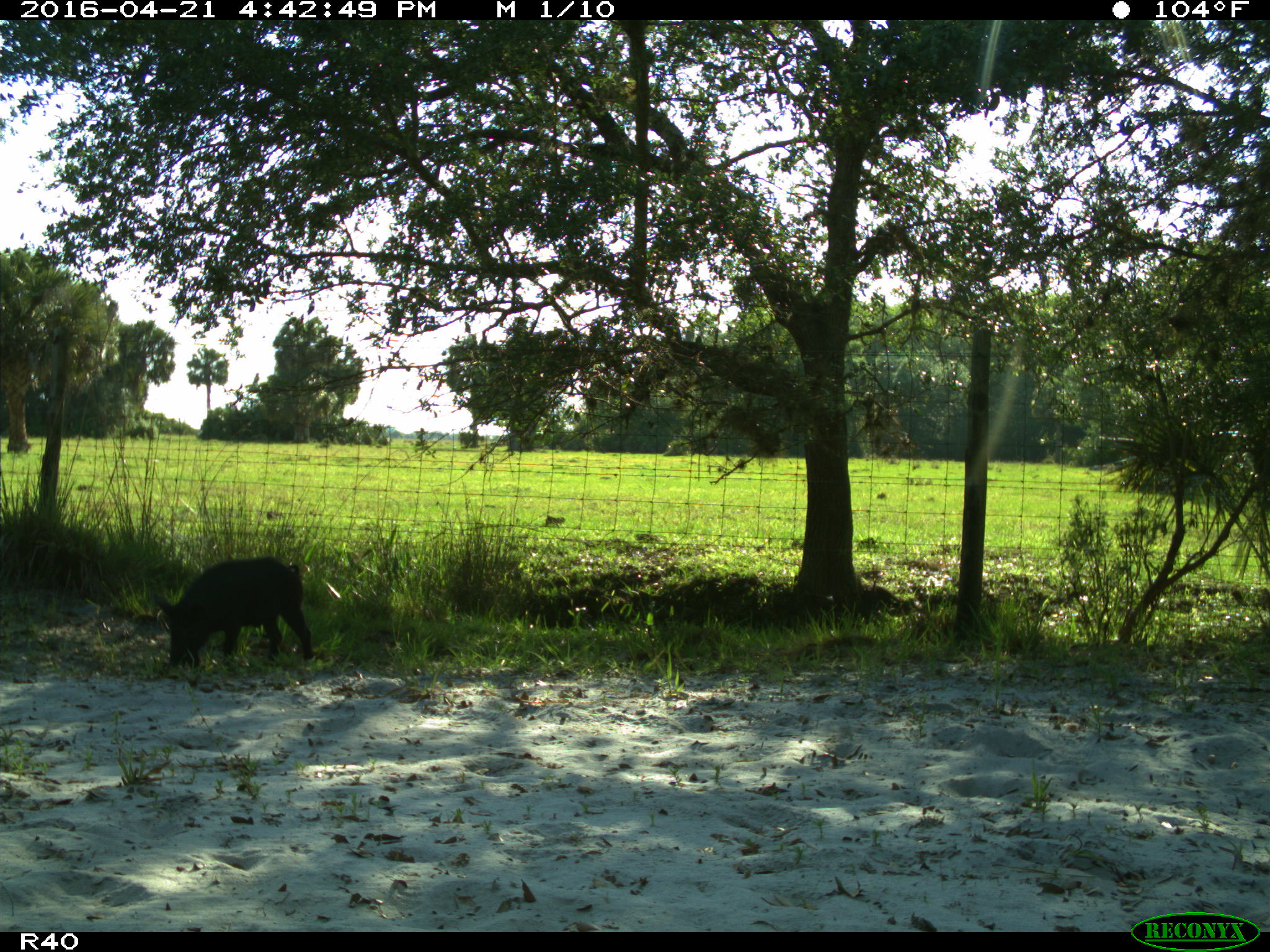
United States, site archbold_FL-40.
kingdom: Animalia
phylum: Chordata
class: Mammalia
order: Artiodactyla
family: Suidae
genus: Sus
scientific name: Sus scrofa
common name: wild boar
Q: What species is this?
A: Sus scrofa (wild boar).